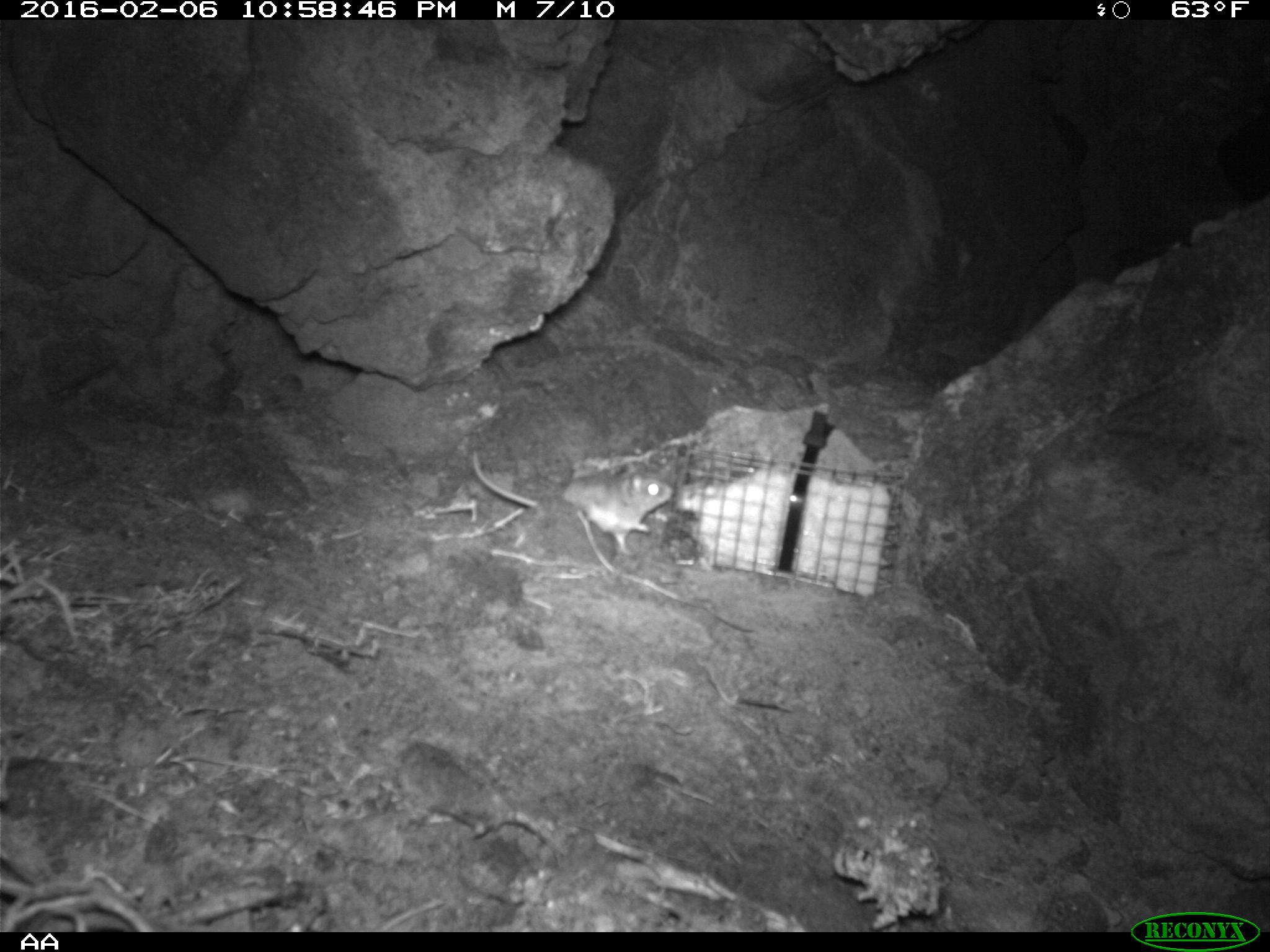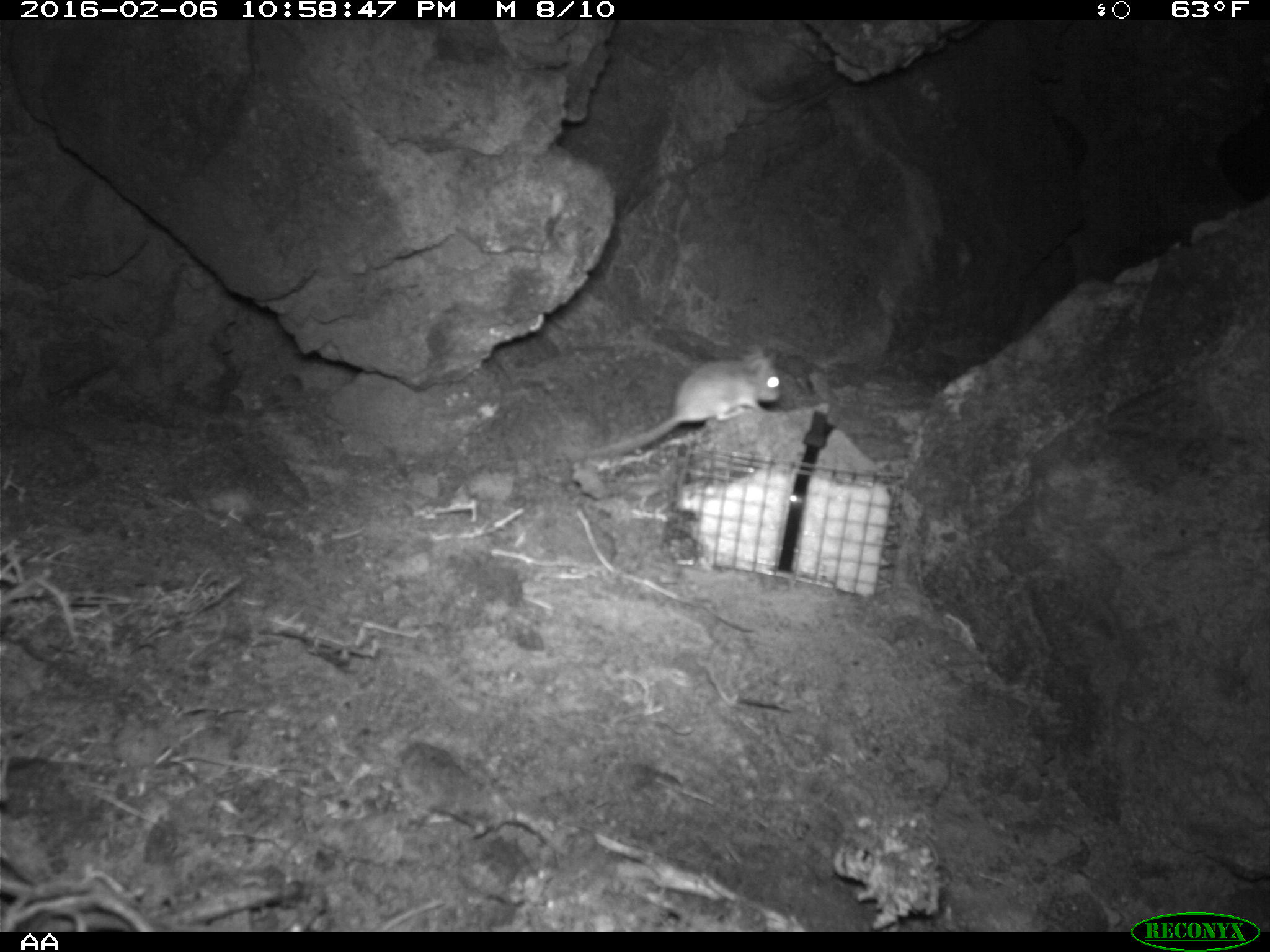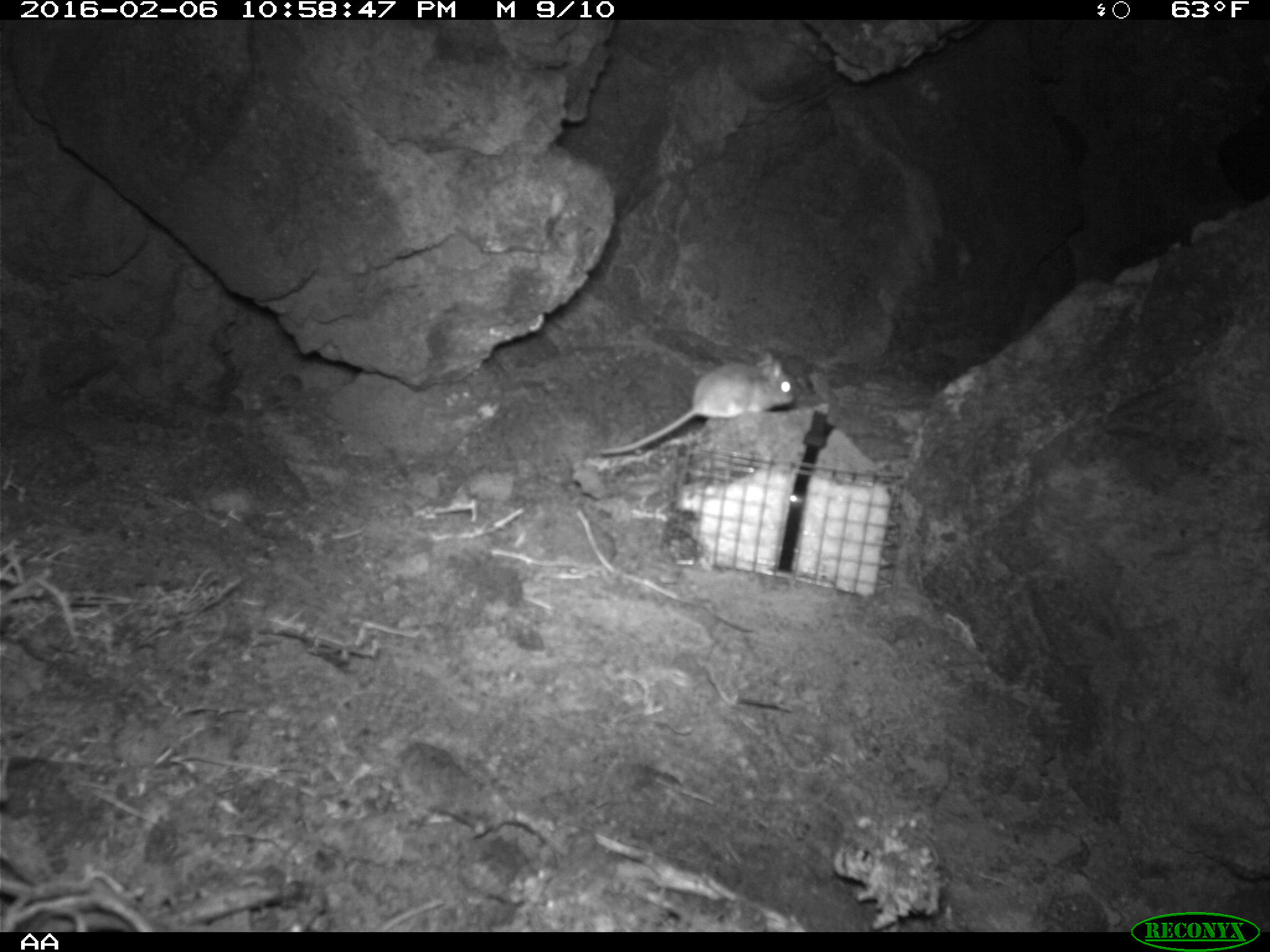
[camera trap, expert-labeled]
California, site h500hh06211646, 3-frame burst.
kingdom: Animalia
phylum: Chordata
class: Mammalia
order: Rodentia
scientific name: Rodentia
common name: rodent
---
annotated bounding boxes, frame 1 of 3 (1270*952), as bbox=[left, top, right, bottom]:
rodent: bbox=[472, 449, 672, 558]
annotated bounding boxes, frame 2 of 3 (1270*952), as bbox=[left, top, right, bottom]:
rodent: bbox=[569, 342, 782, 464]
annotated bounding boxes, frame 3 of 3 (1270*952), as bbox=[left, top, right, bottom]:
rodent: bbox=[595, 346, 796, 454]